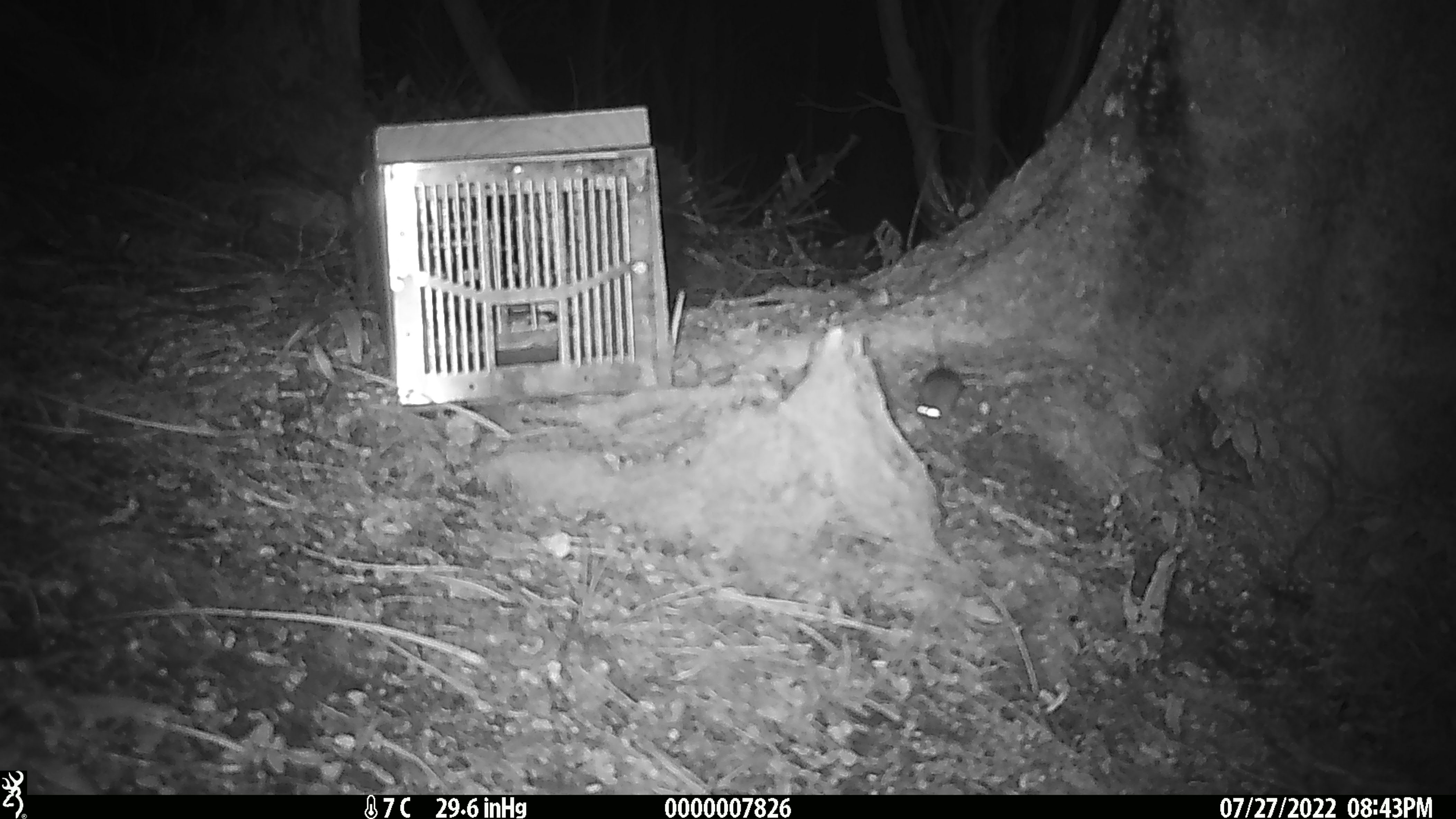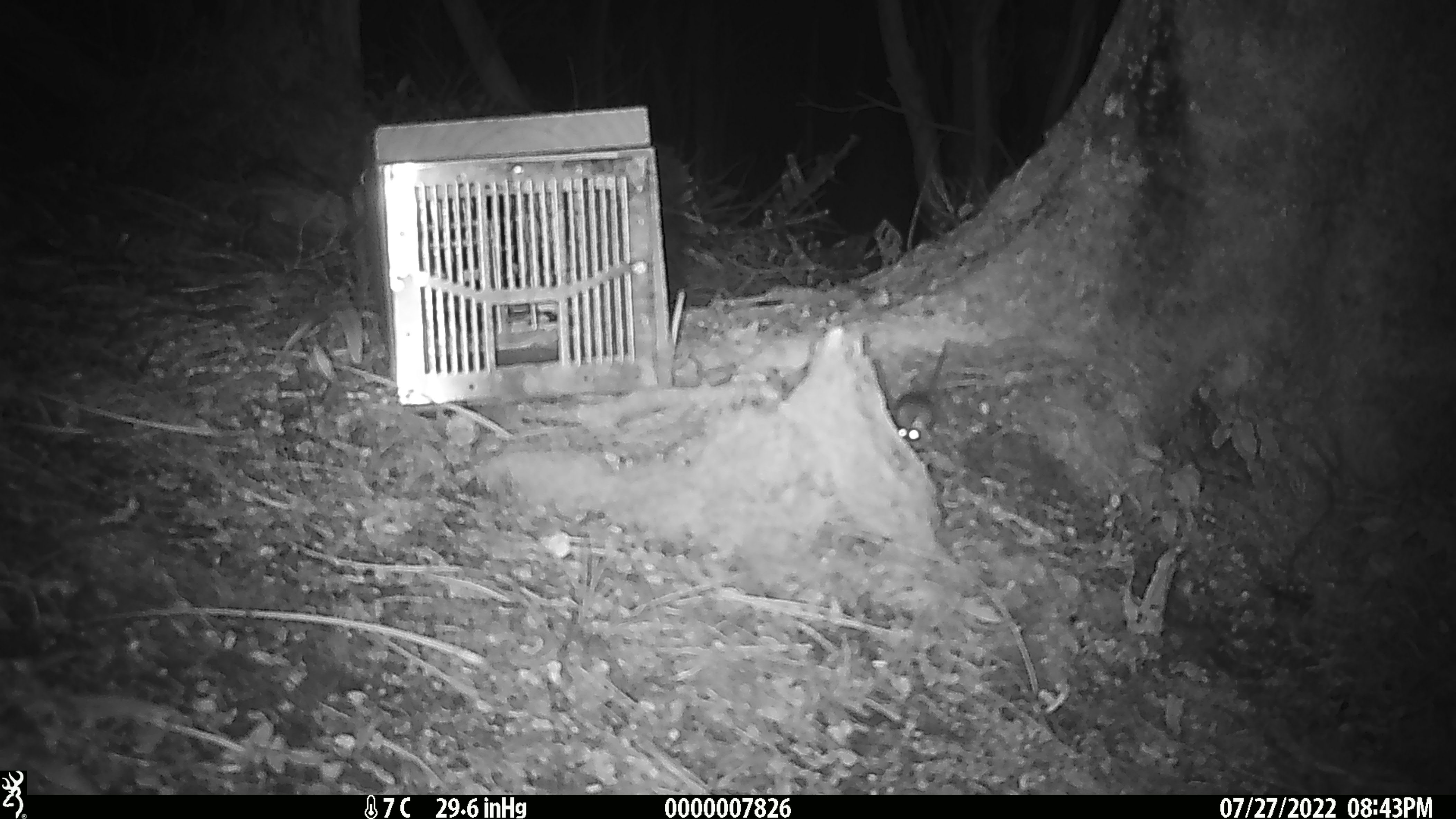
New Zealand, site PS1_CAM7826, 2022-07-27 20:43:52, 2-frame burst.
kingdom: Animalia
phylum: Chordata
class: Mammalia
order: Rodentia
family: Muridae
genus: Mus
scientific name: Mus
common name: mouse